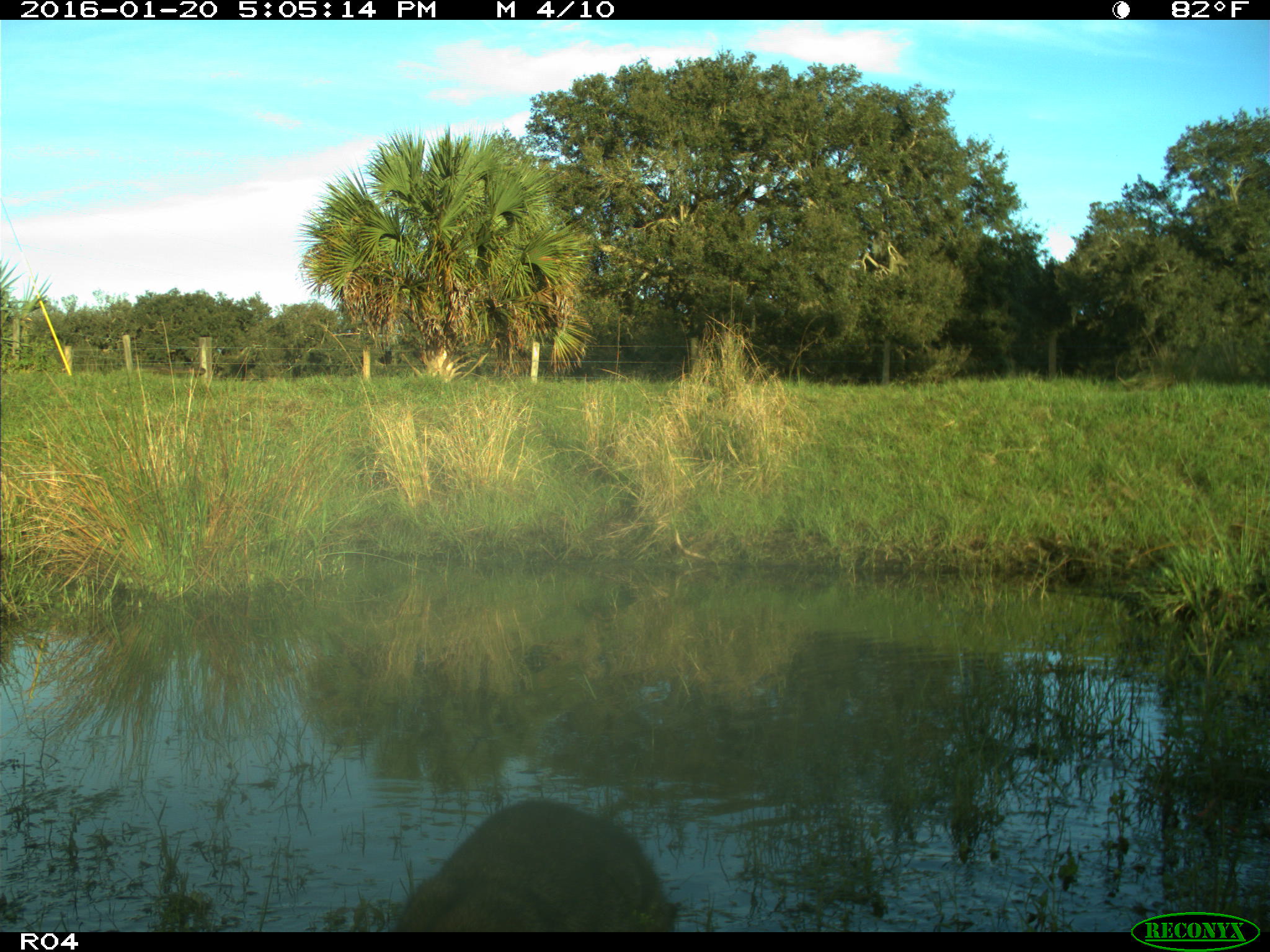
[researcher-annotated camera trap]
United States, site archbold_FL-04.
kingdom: Animalia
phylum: Chordata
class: Mammalia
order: Carnivora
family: Procyonidae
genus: Procyon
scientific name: Procyon lotor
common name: common raccoon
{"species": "Procyon lotor (common raccoon)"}